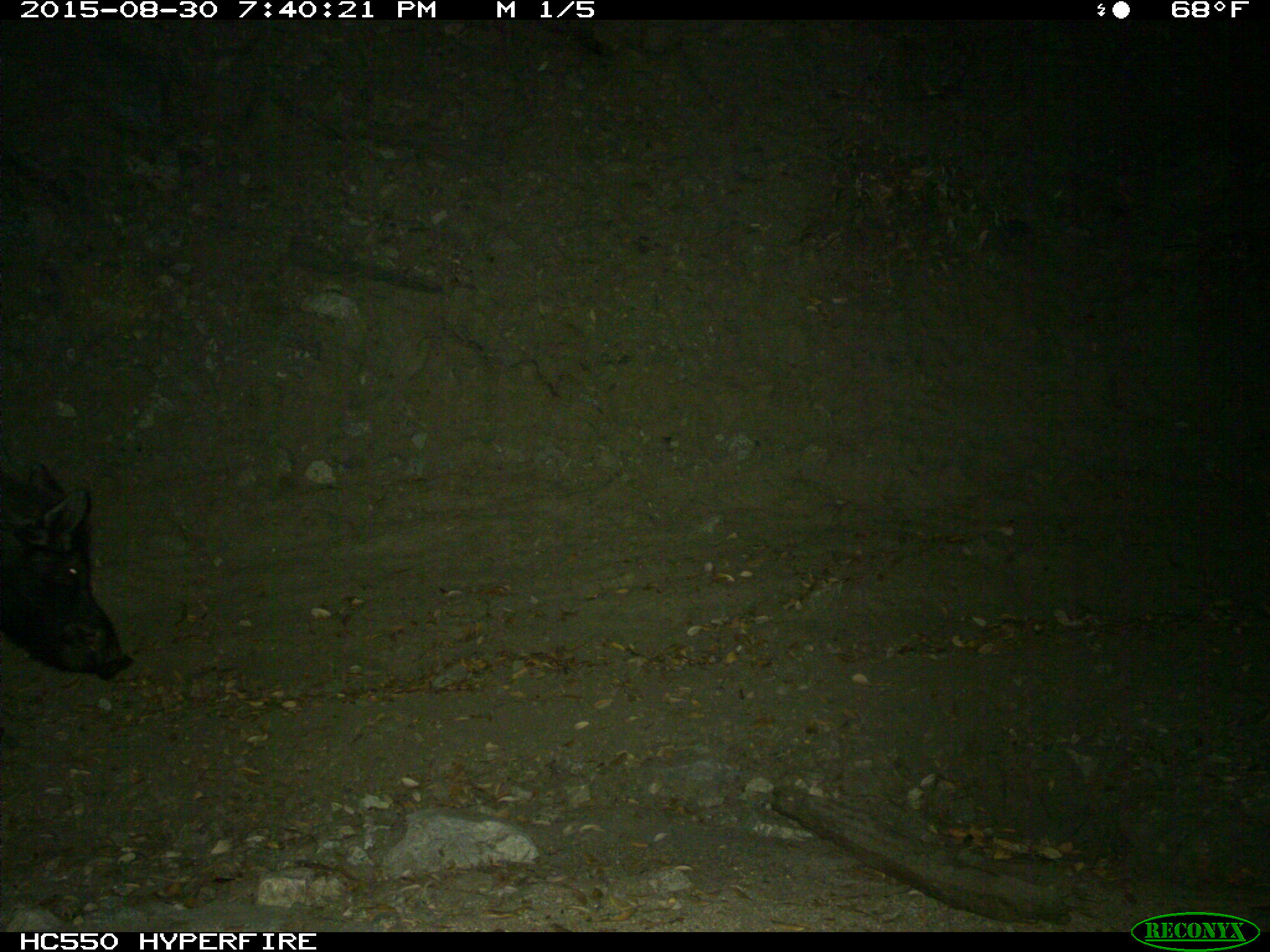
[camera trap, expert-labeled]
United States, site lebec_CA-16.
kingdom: Animalia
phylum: Chordata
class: Mammalia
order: Artiodactyla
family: Suidae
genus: Sus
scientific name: Sus scrofa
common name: wild boar